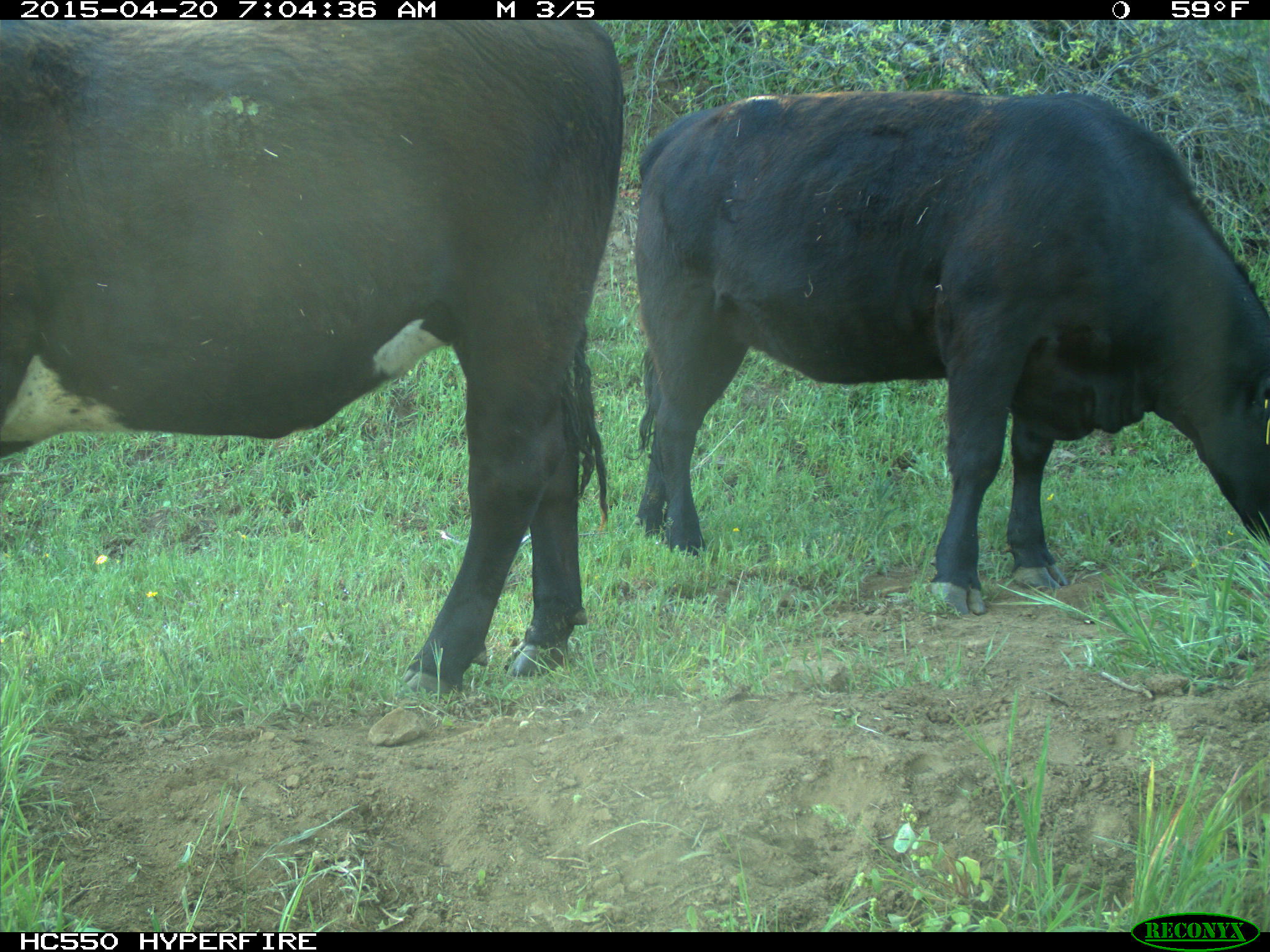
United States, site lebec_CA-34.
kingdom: Animalia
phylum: Chordata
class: Mammalia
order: Artiodactyla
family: Bovidae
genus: Bos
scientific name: Bos taurus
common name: domestic cow